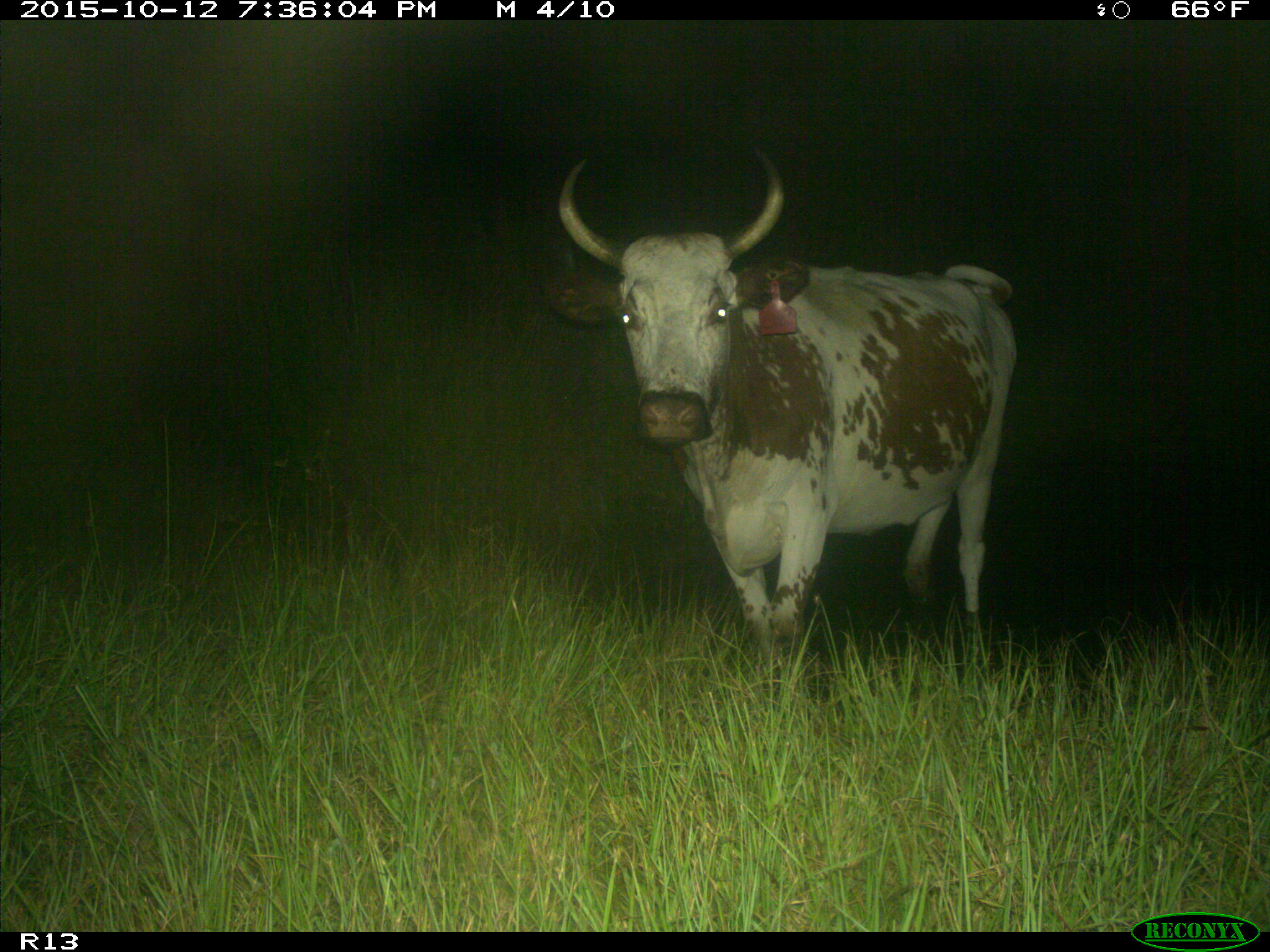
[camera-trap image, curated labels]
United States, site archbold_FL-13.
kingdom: Animalia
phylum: Chordata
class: Mammalia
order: Artiodactyla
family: Bovidae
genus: Bos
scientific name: Bos taurus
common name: domestic cow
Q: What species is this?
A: Bos taurus (domestic cow).